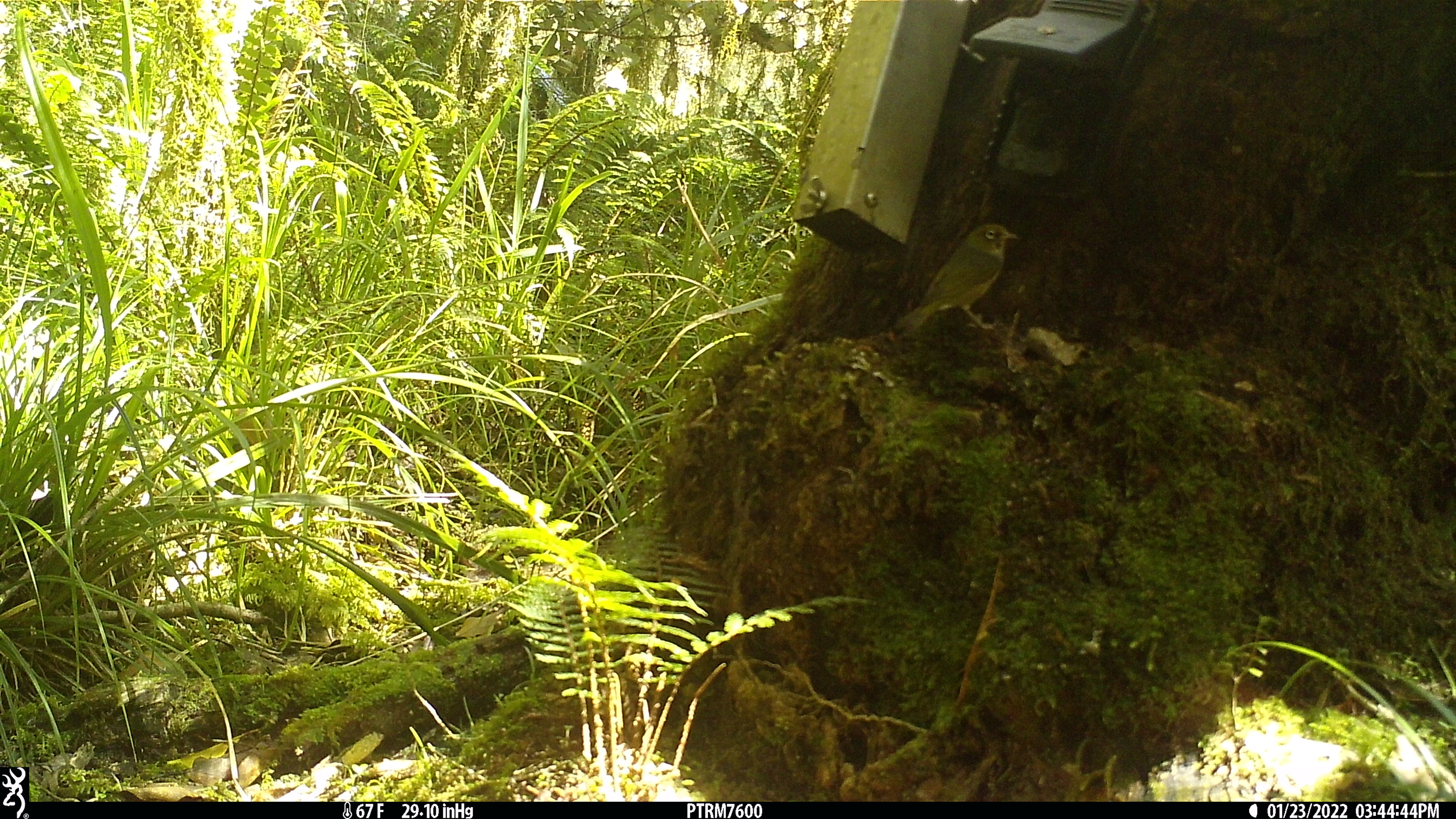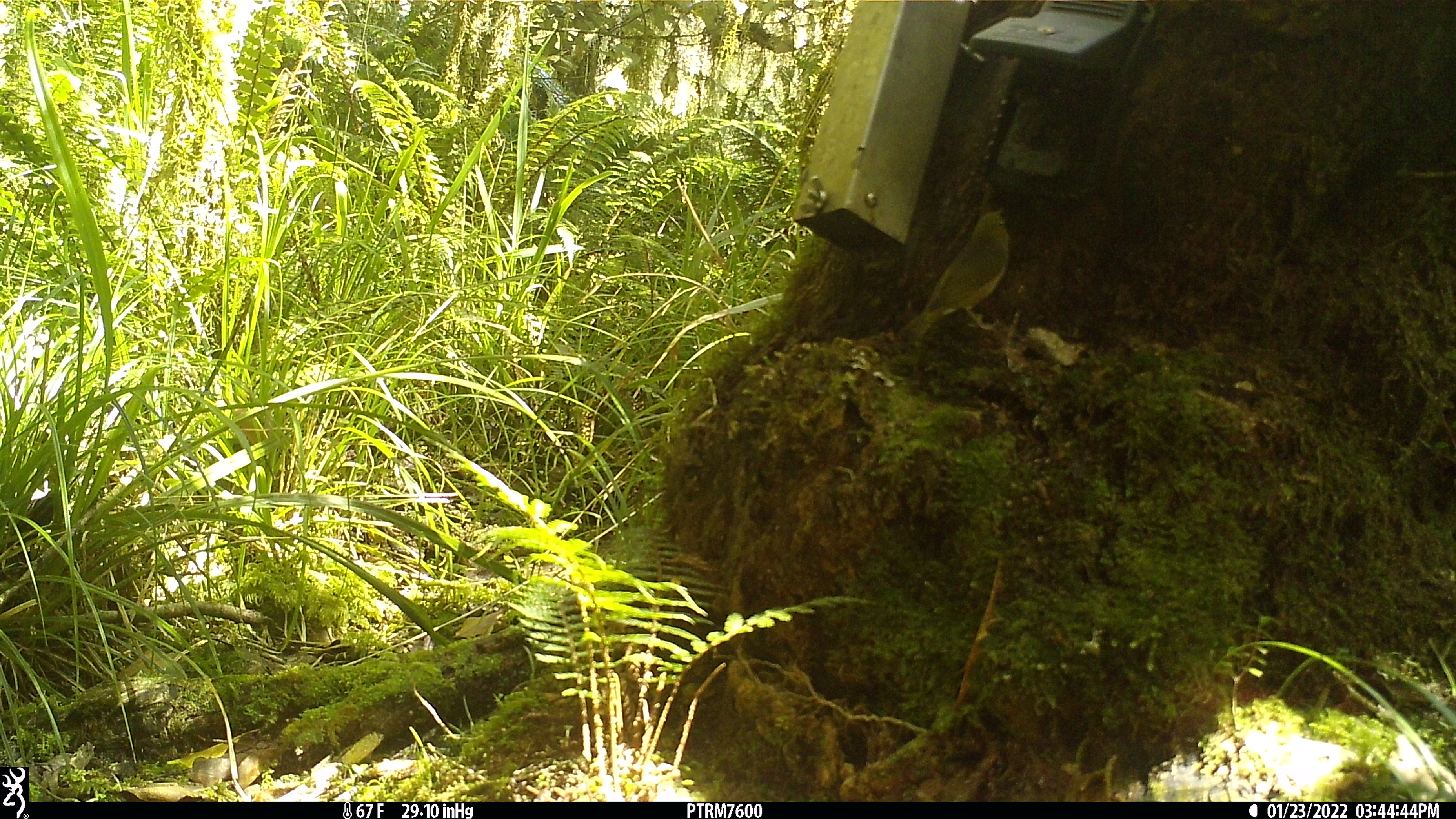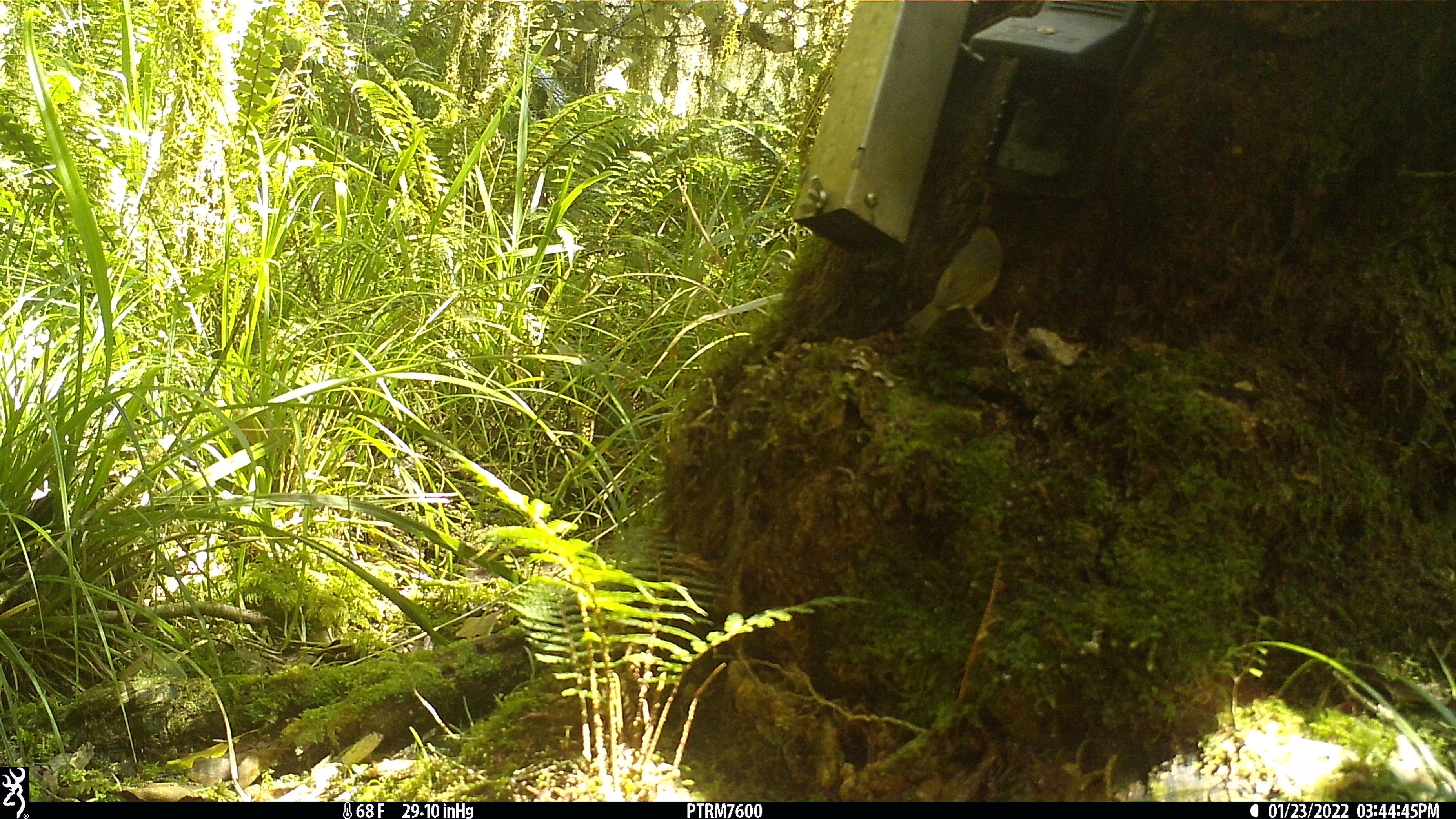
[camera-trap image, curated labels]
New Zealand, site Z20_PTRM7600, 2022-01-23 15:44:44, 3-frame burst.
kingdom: Animalia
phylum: Chordata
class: Aves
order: Passeriformes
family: Zosteropidae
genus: Zosterops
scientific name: Zosterops lateralis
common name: silvereye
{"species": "silvereye (Zosterops lateralis)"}